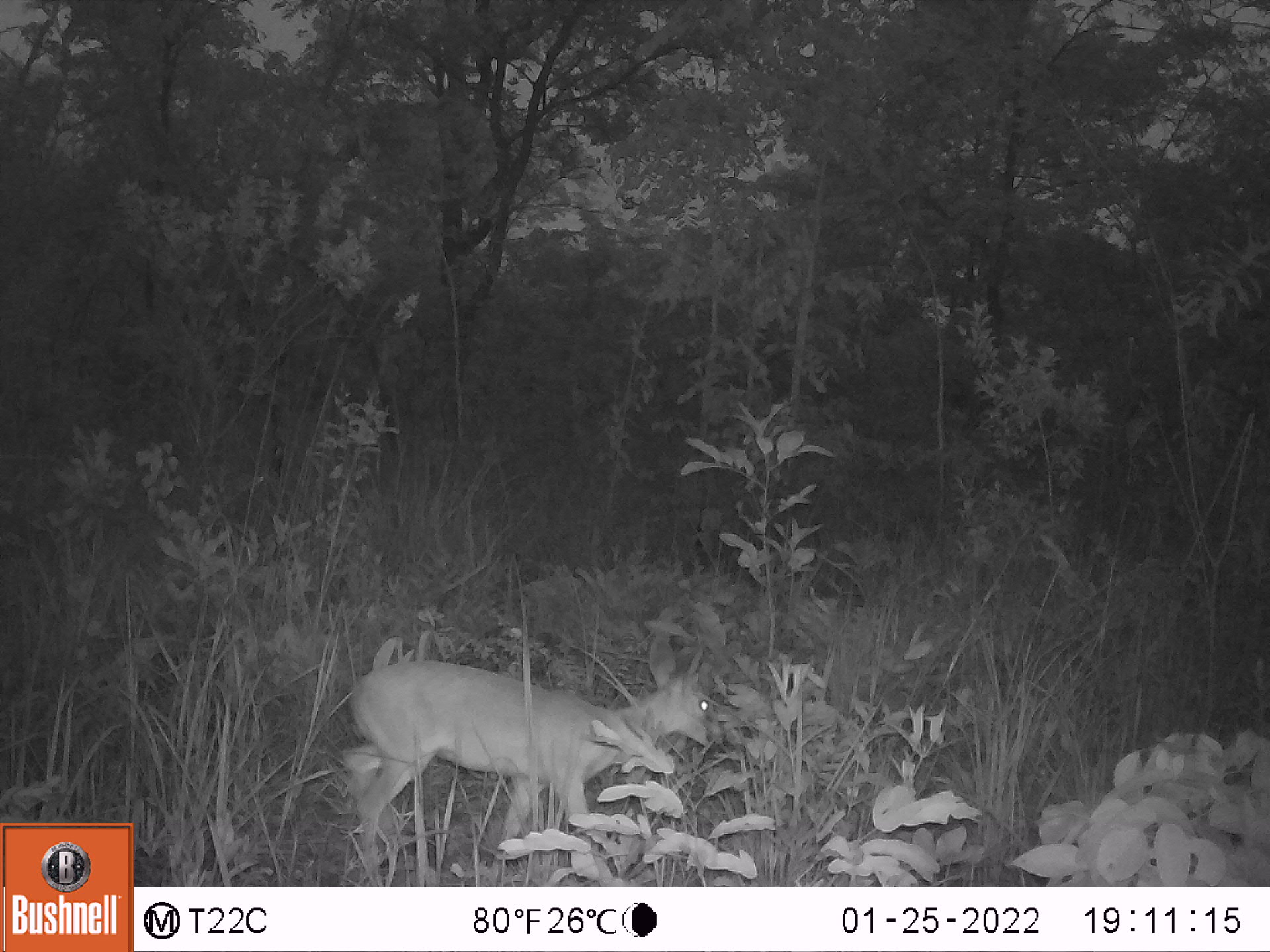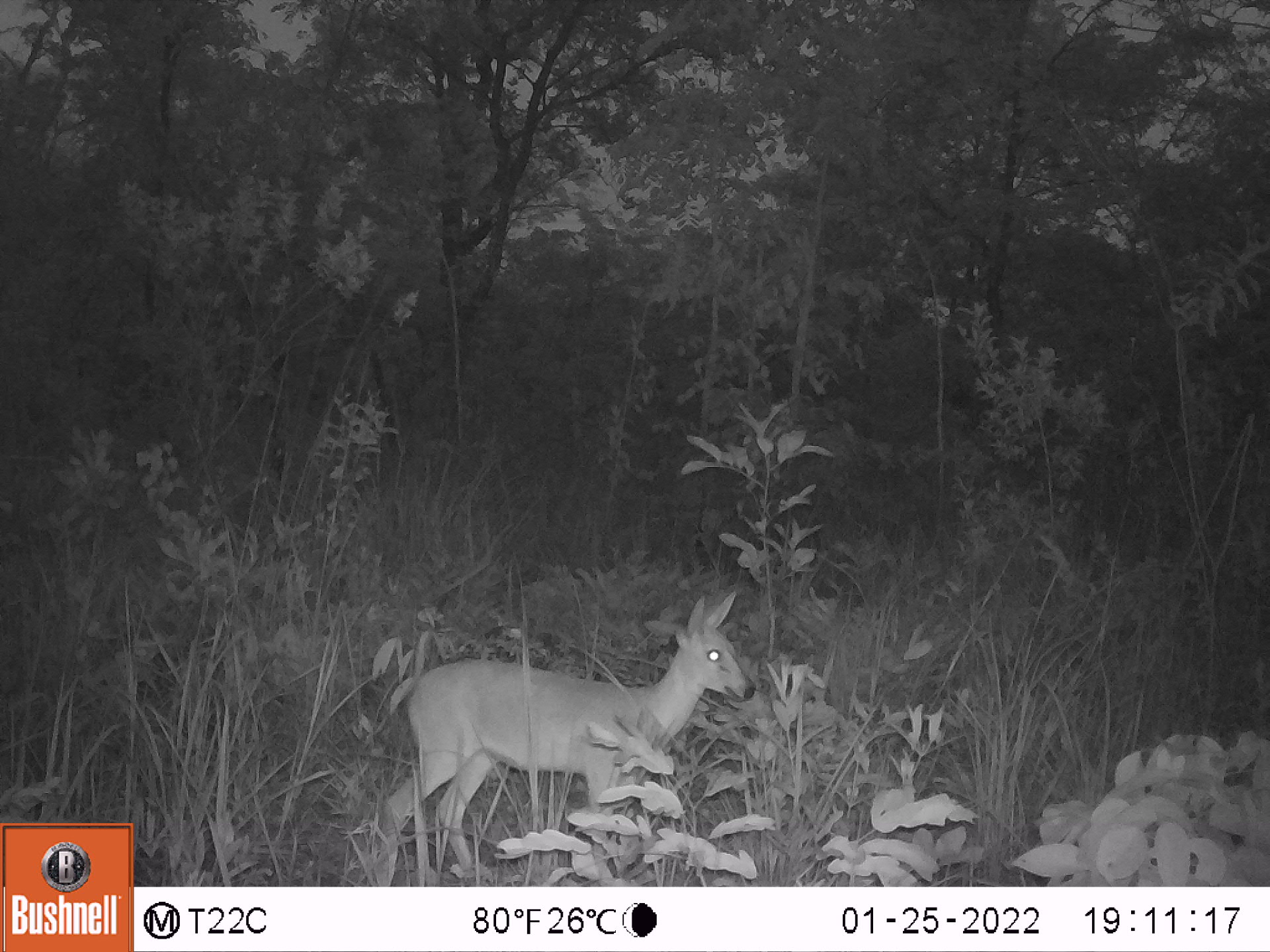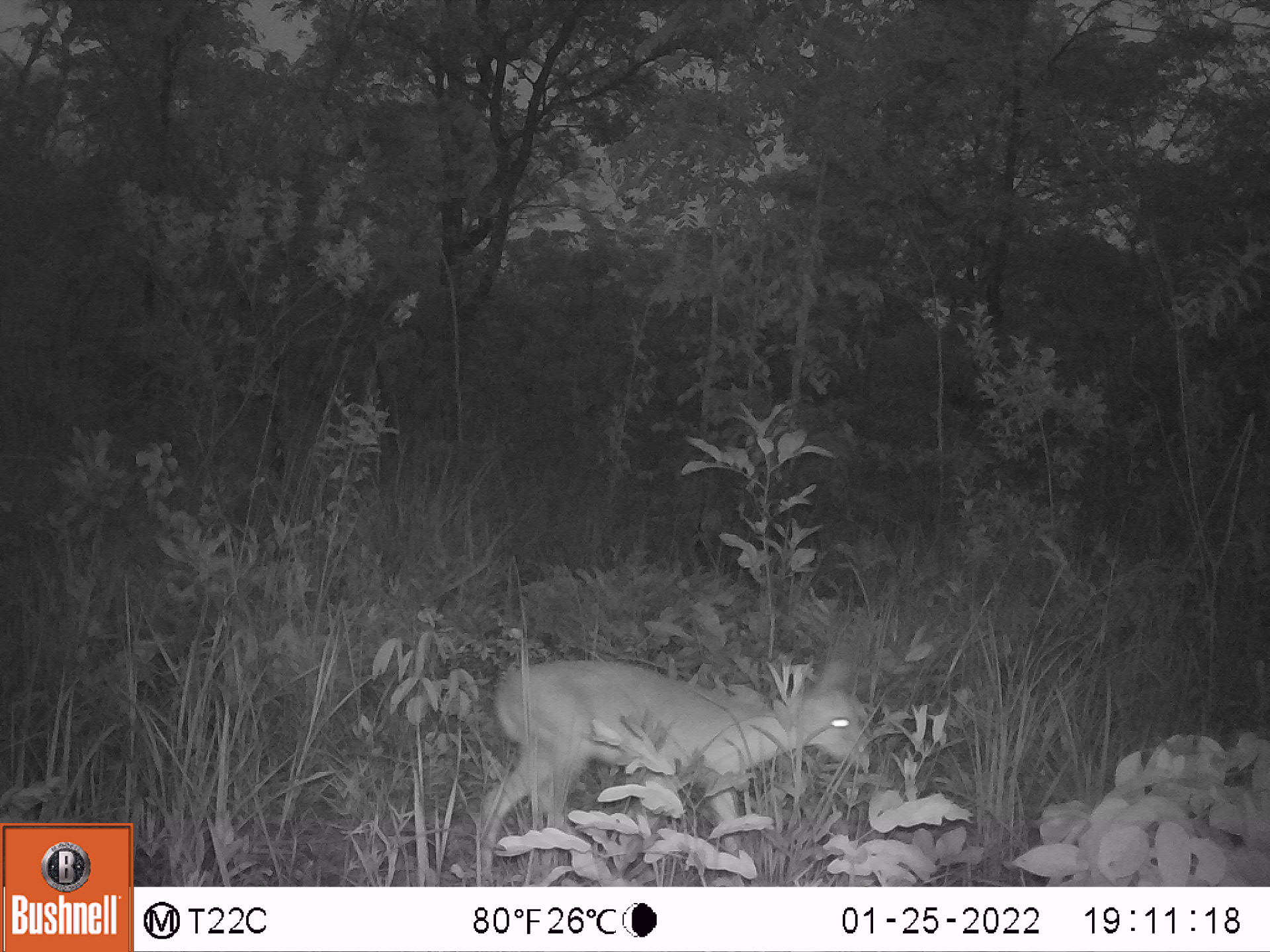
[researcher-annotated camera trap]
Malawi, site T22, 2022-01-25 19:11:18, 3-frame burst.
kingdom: Animalia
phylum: Chordata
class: Mammalia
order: Artiodactyla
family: Bovidae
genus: Sylvicapra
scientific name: Sylvicapra grimmia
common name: common duiker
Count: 1.